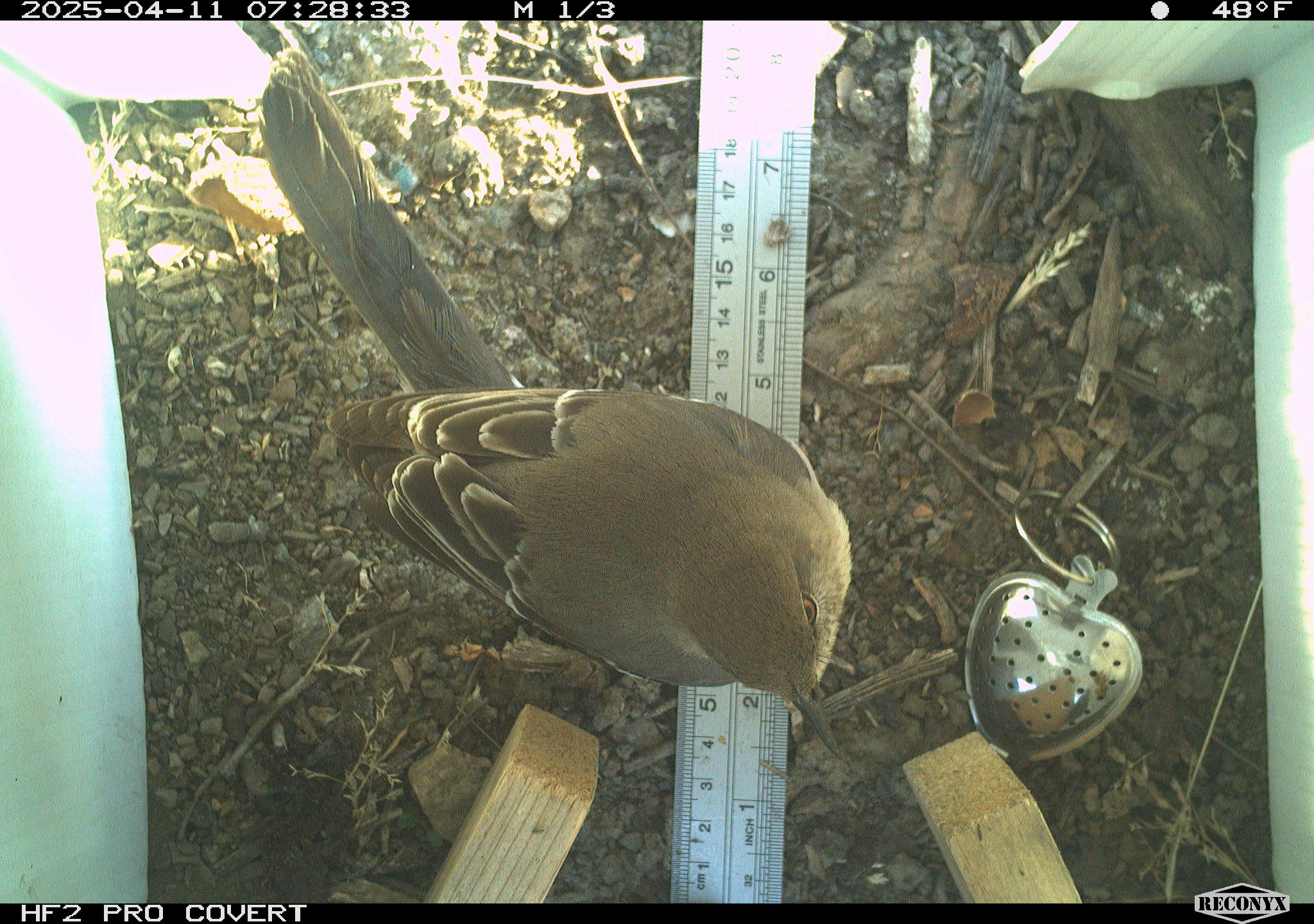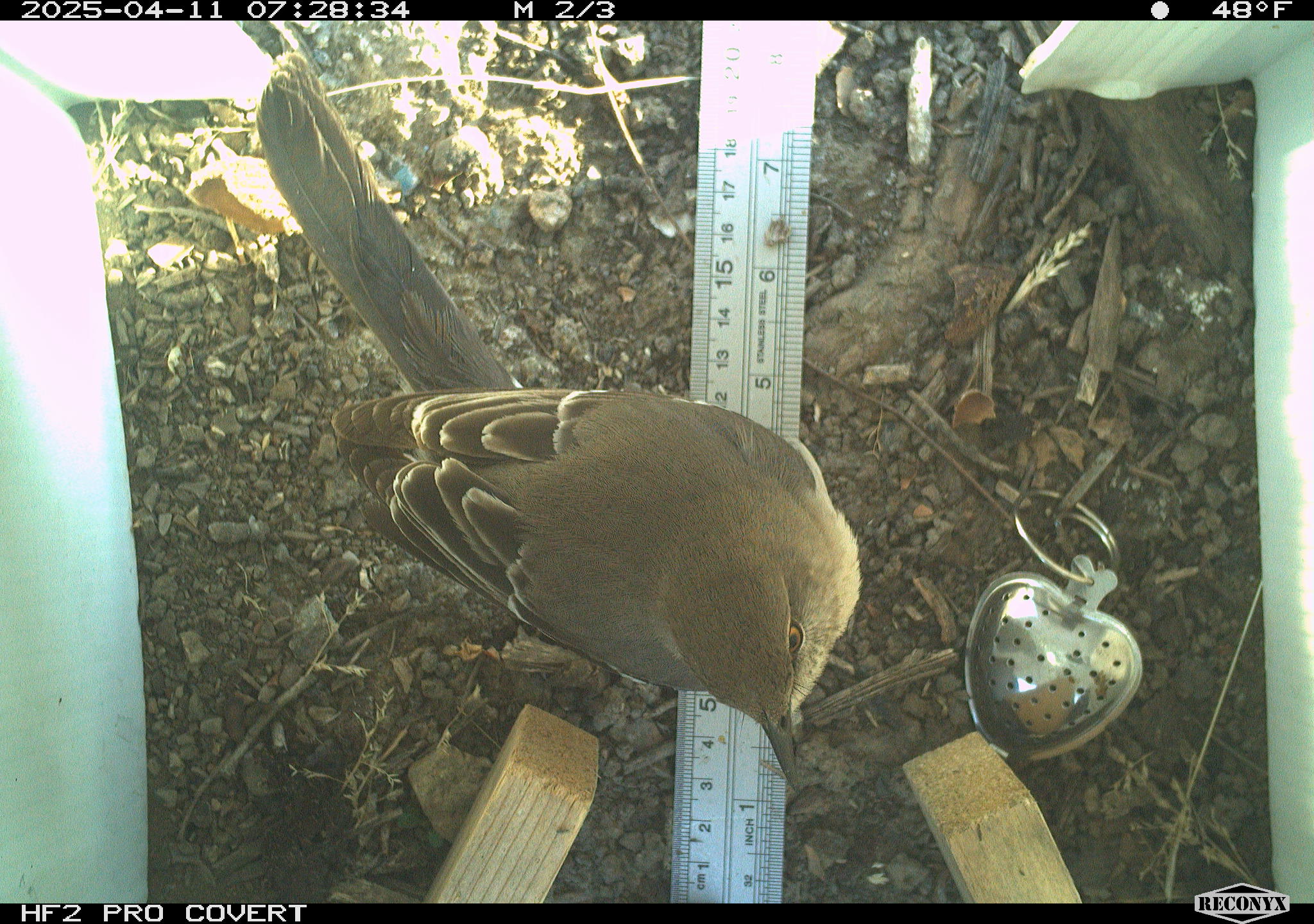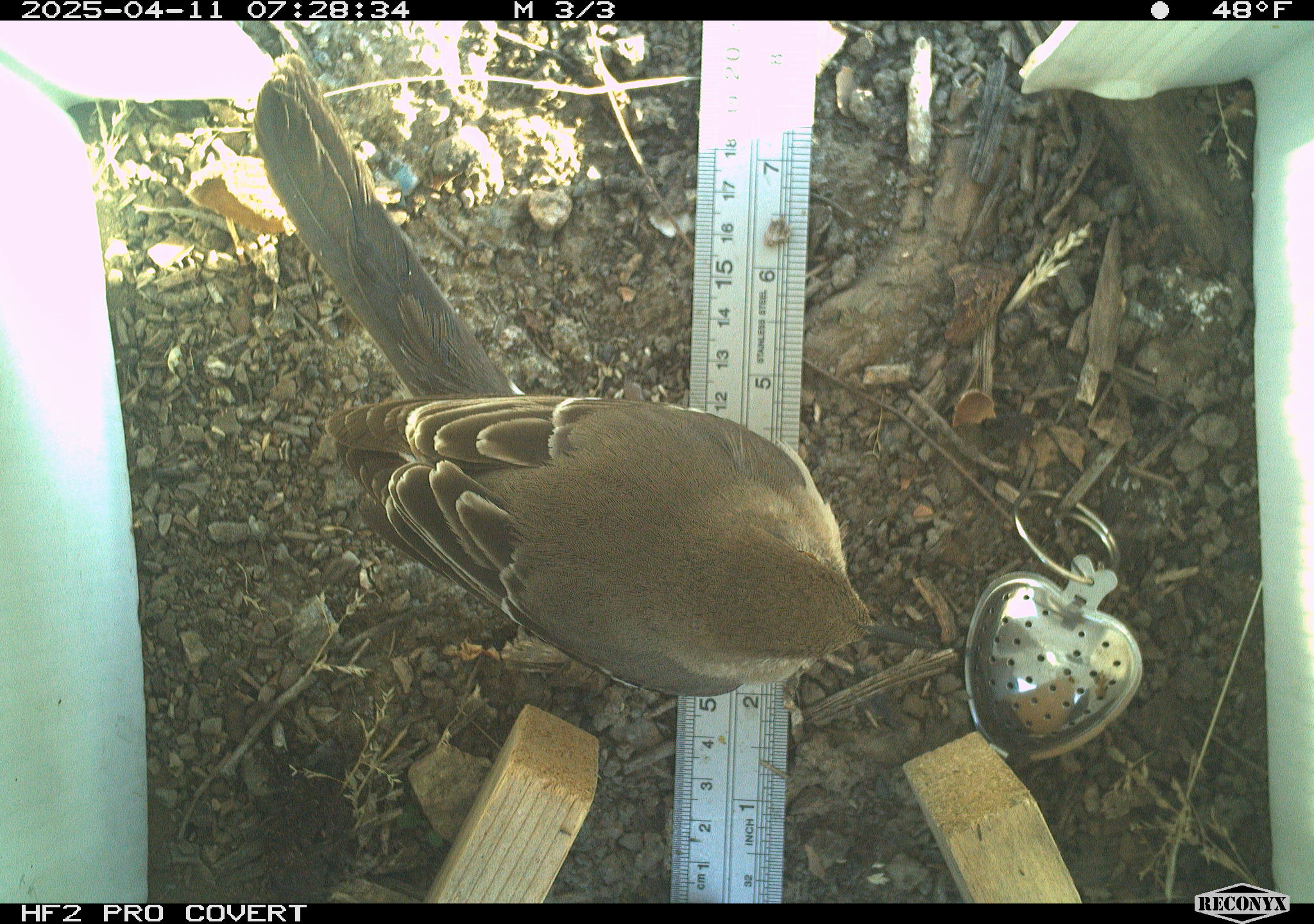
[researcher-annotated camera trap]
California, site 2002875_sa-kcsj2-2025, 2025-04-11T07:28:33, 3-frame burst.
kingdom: Animalia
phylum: Chordata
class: Aves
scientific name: Aves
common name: bird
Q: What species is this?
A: Bird (Aves).